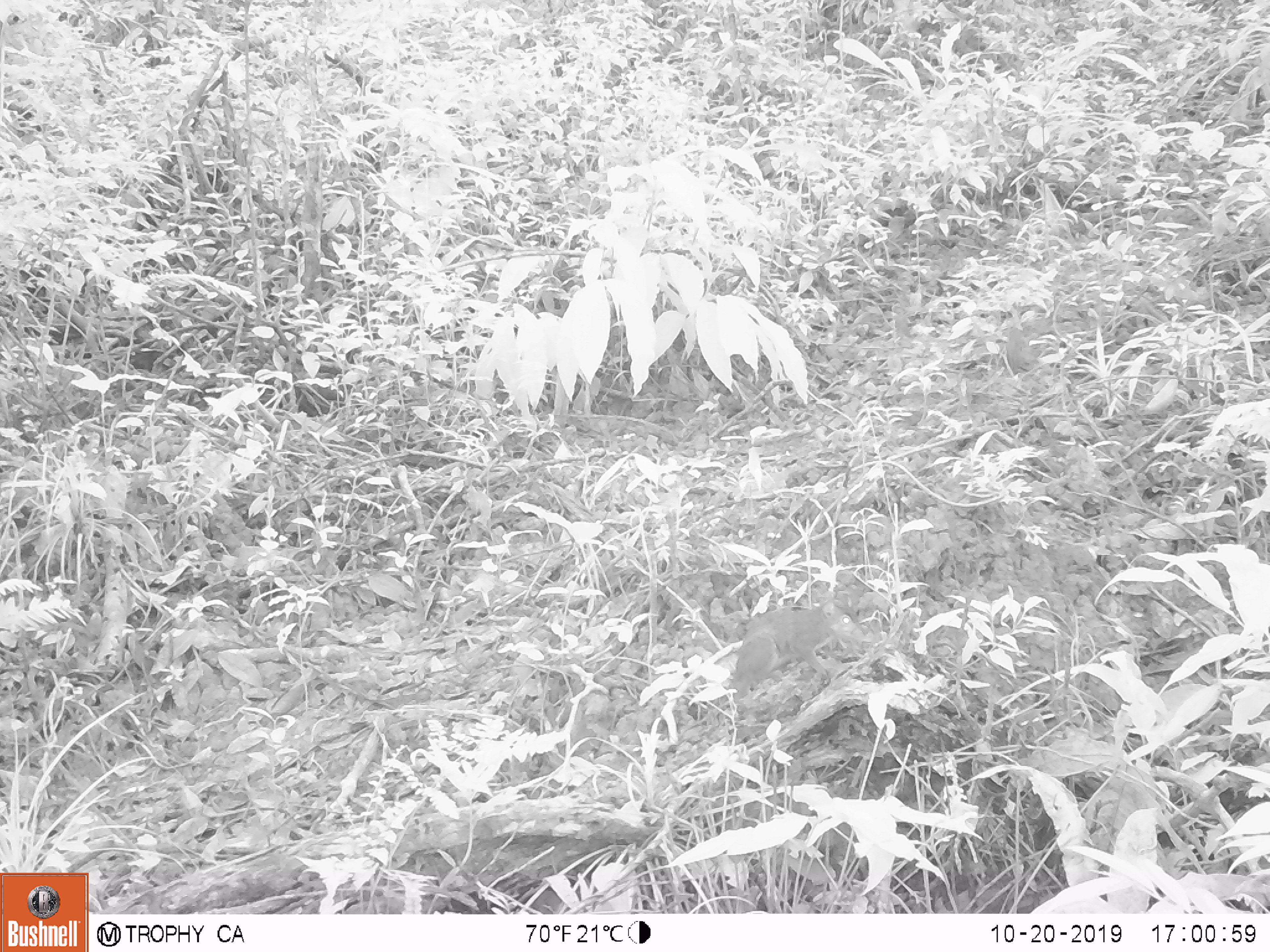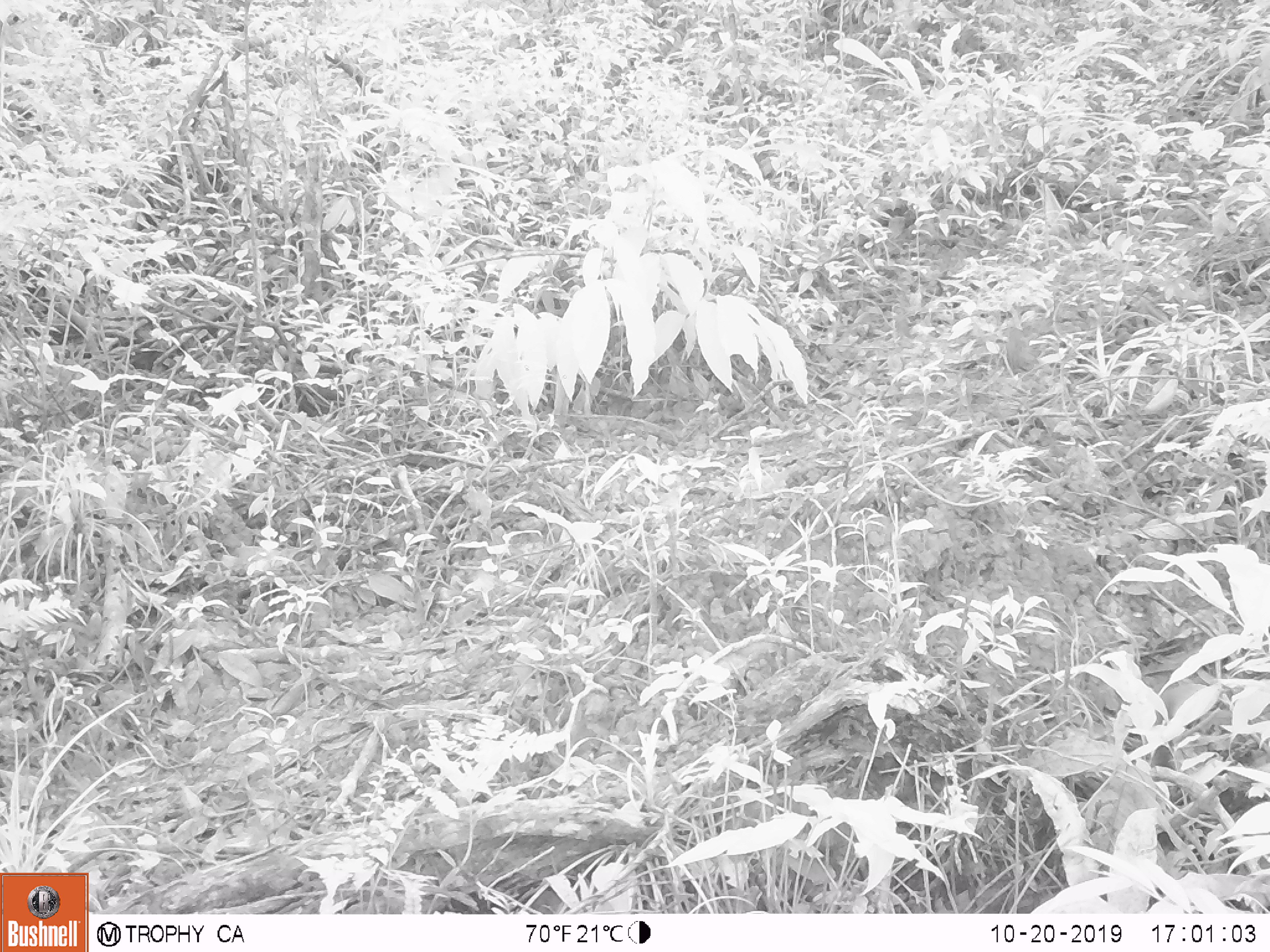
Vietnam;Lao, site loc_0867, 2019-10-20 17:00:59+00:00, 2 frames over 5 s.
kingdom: Animalia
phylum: Chordata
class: Mammalia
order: Scandentia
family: Tupaiidae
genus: Tupaia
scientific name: Tupaia belangeri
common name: northern treeshrew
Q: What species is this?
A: Northern treeshrew (Tupaia belangeri).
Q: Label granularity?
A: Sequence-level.